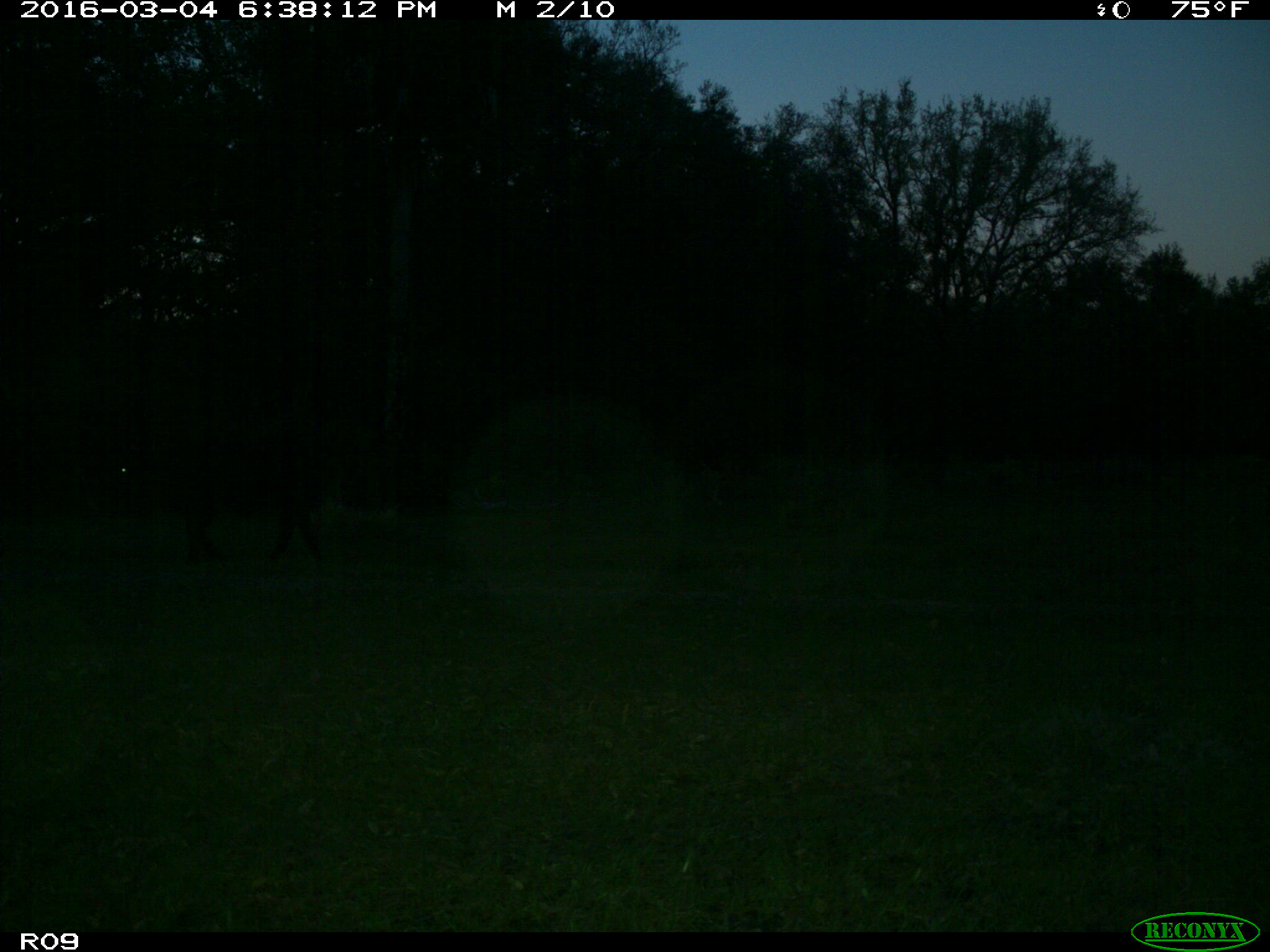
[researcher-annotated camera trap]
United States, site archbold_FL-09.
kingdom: Animalia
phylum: Chordata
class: Mammalia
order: Artiodactyla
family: Bovidae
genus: Bos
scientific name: Bos taurus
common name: domestic cow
Bos taurus (domestic cow).